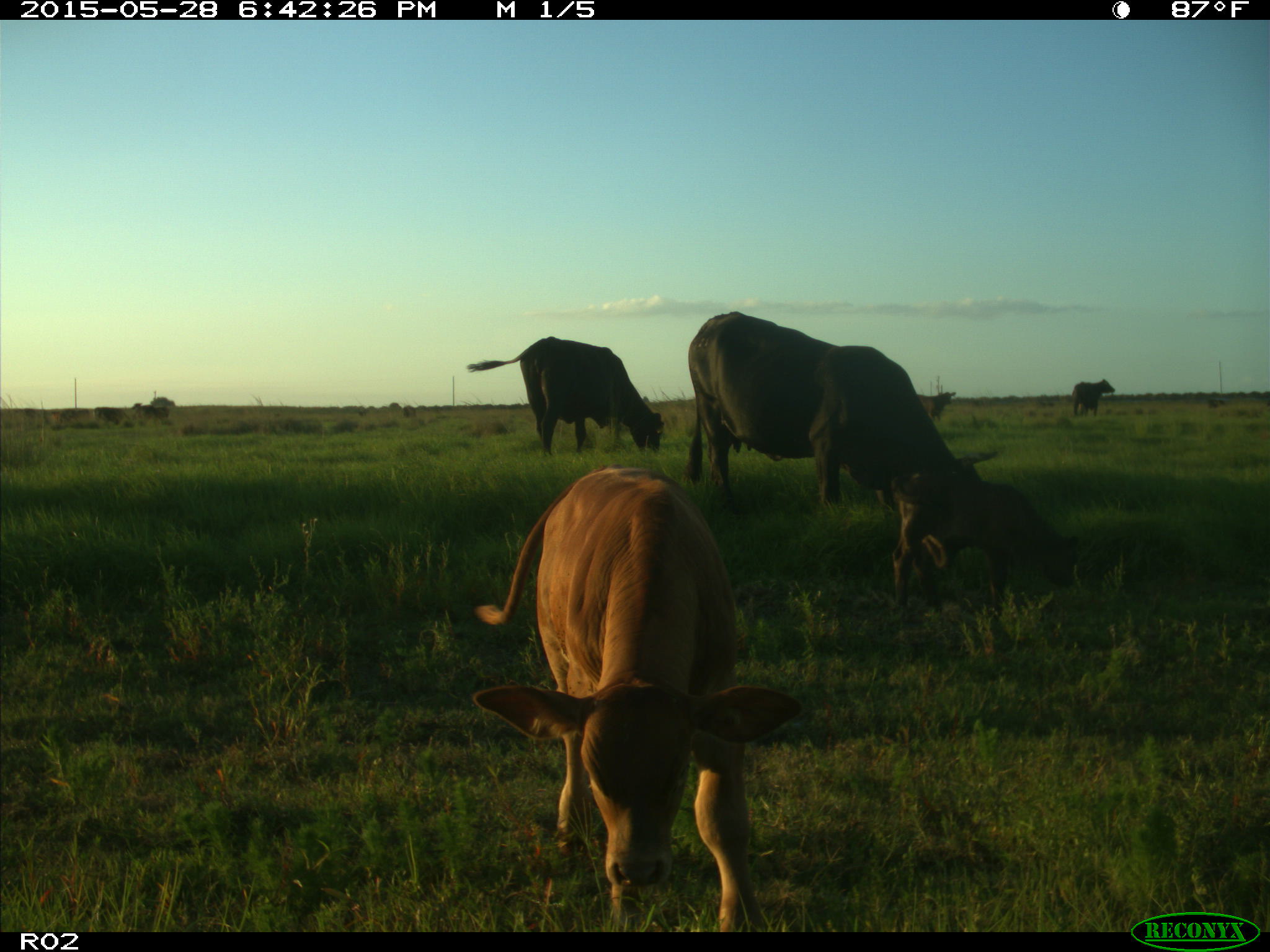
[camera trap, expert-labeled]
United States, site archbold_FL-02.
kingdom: Animalia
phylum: Chordata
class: Mammalia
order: Artiodactyla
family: Bovidae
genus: Bos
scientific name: Bos taurus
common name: domestic cow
Bos taurus (domestic cow).